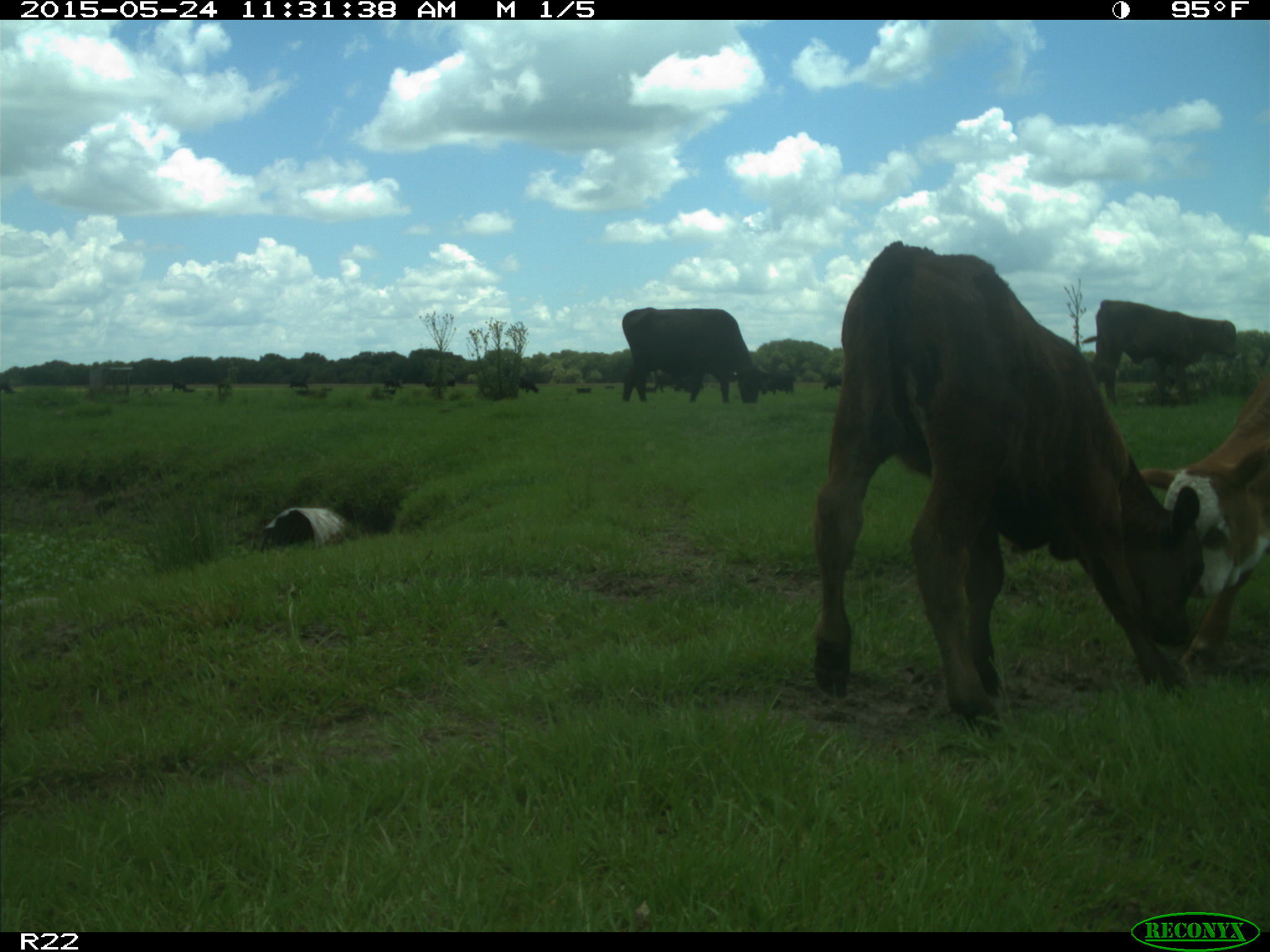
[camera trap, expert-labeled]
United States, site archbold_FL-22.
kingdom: Animalia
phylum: Chordata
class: Mammalia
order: Artiodactyla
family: Bovidae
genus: Bos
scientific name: Bos taurus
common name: domestic cow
Bos taurus (domestic cow).